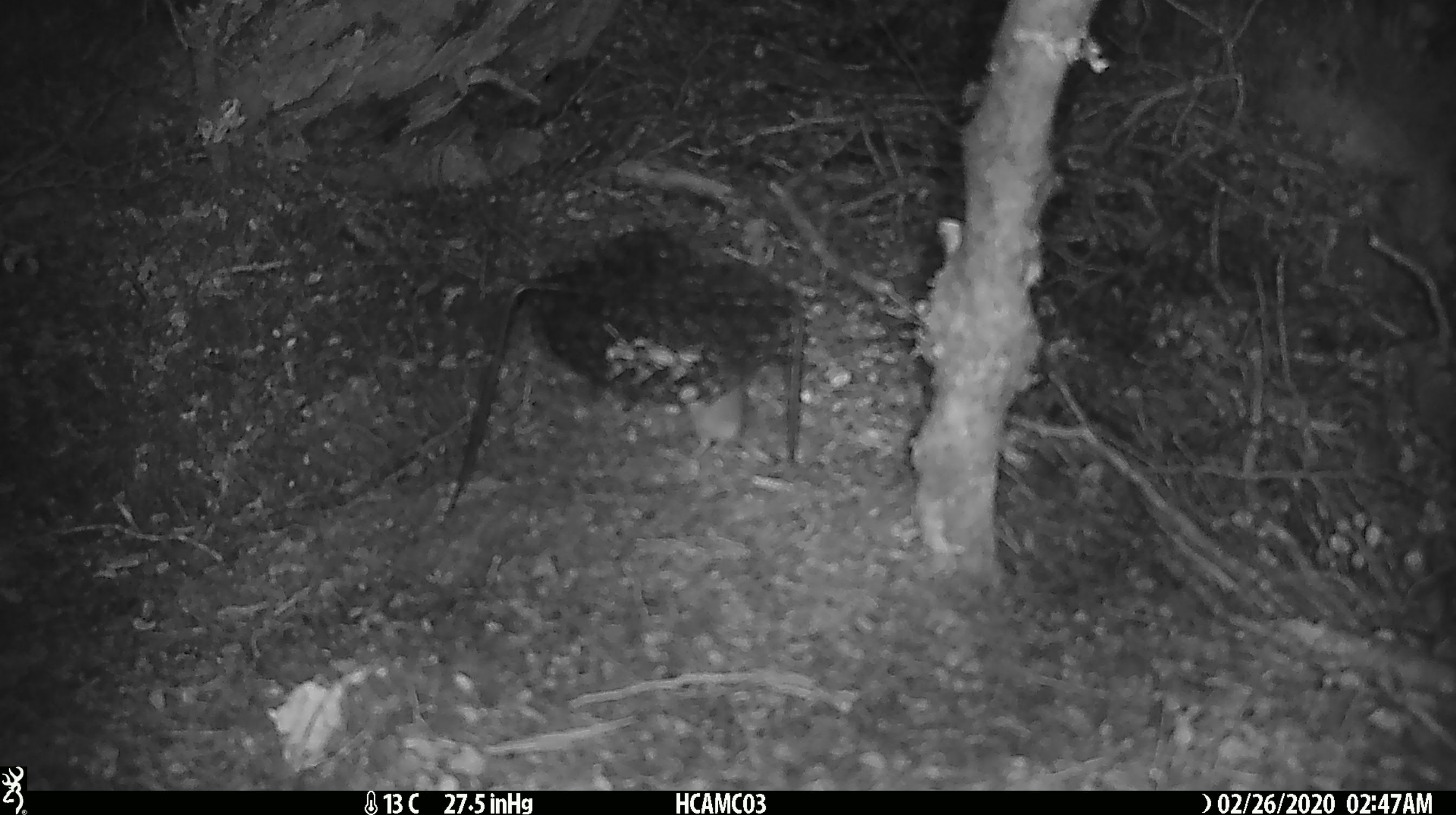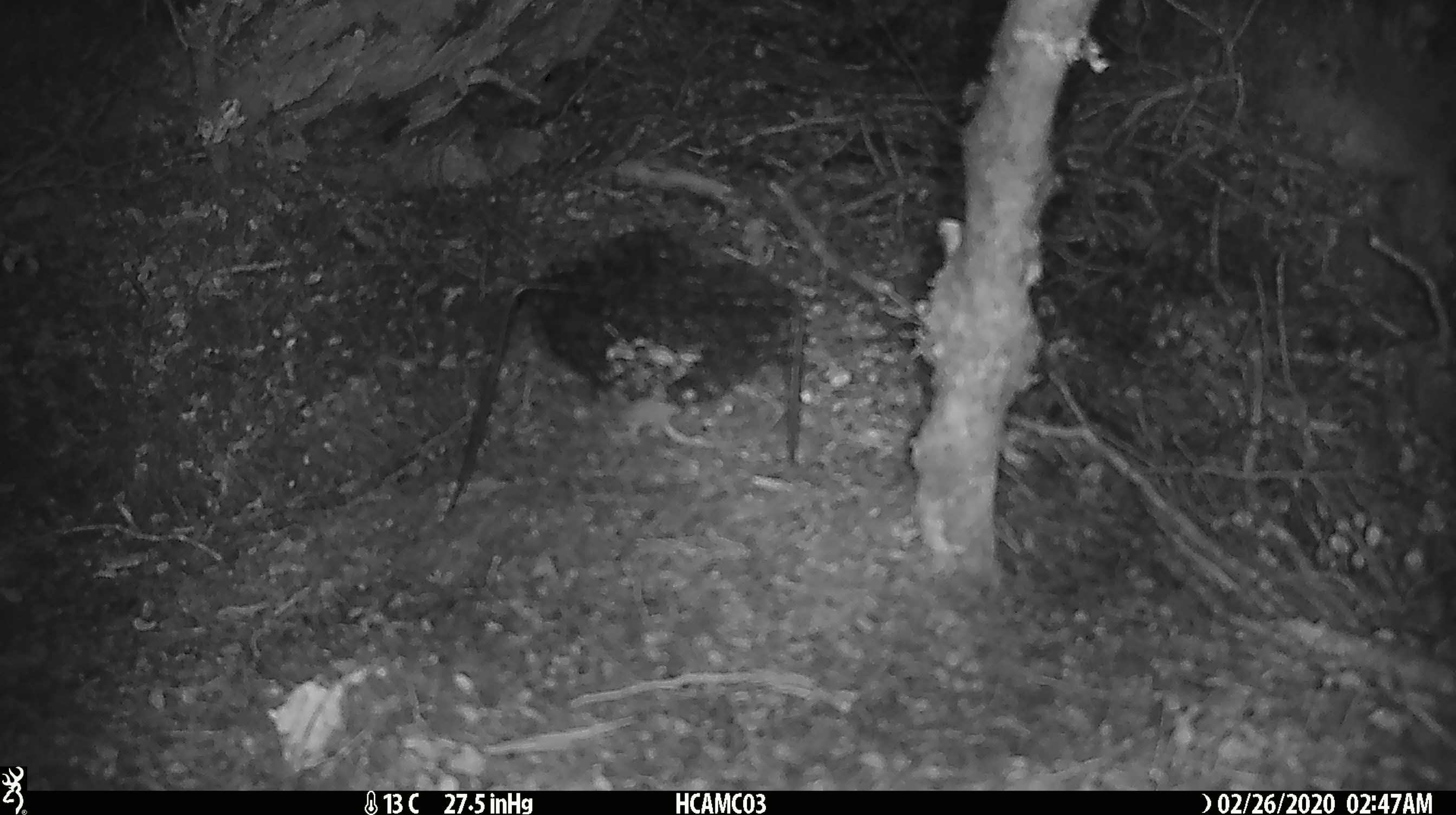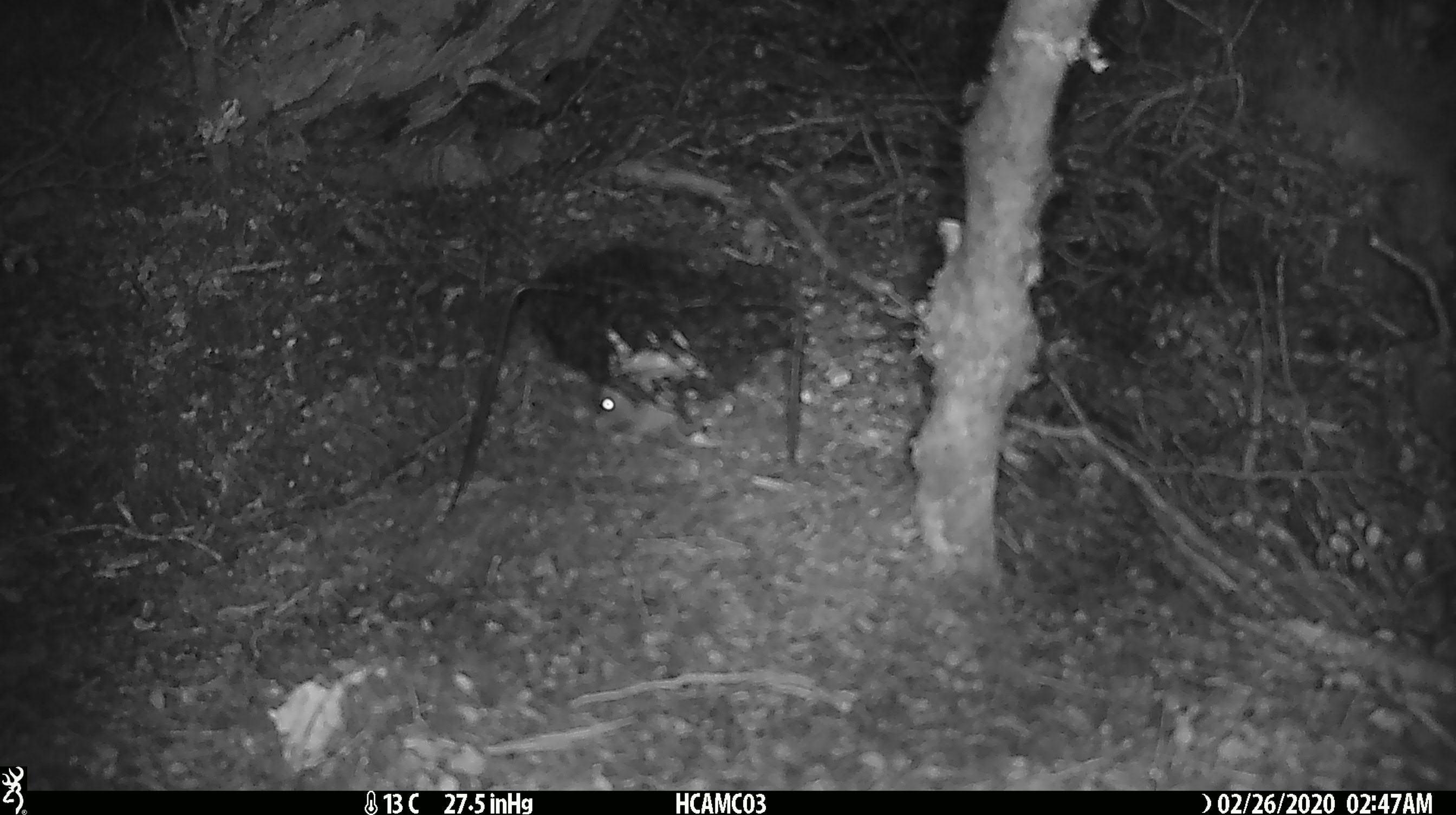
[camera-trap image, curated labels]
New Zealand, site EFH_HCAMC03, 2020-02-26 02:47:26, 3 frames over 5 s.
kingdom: Animalia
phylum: Chordata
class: Mammalia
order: Rodentia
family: Muridae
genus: Mus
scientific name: Mus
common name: mouse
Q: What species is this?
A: Mouse (Mus).